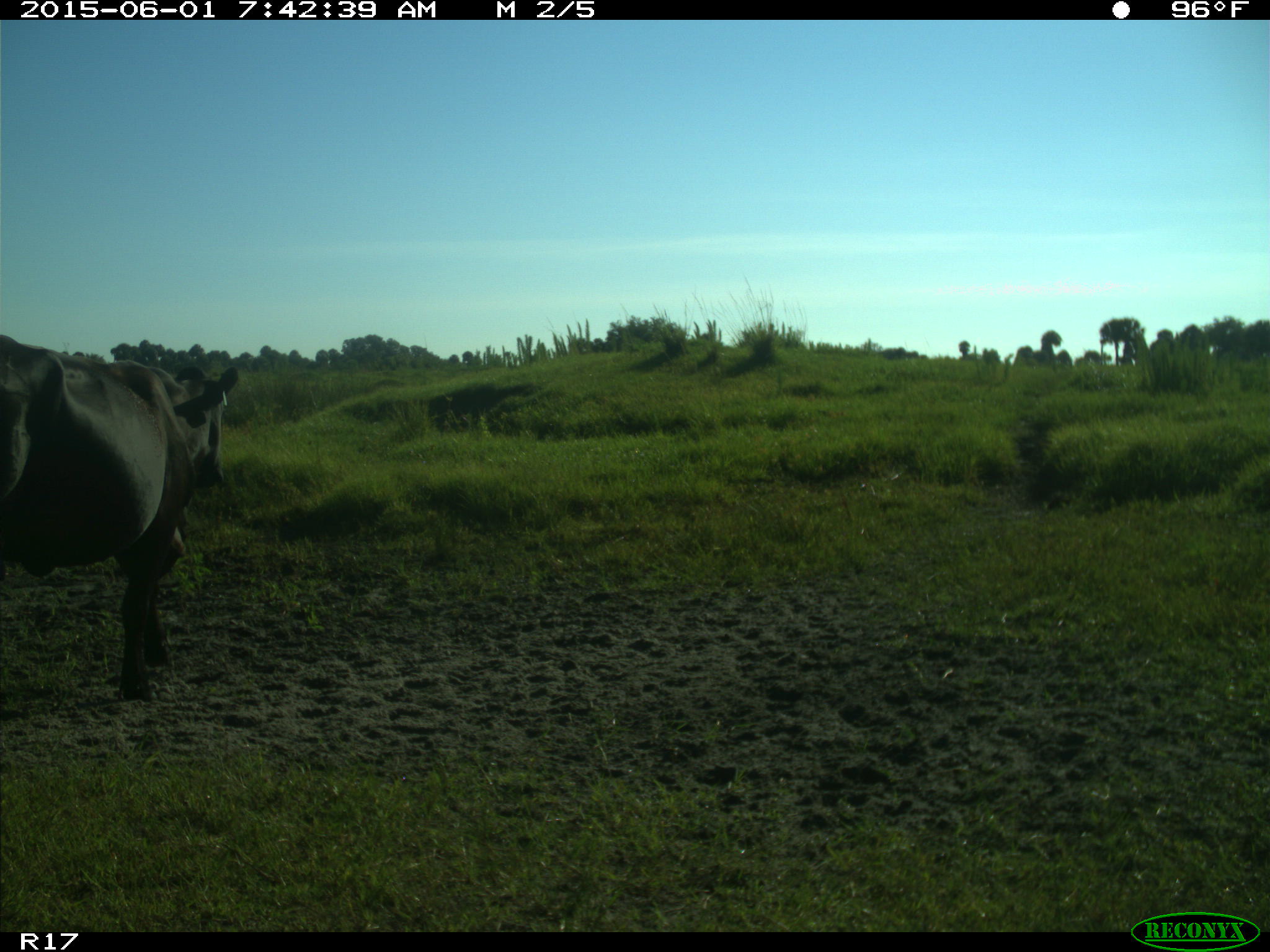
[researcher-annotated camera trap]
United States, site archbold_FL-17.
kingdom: Animalia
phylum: Chordata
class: Mammalia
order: Artiodactyla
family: Bovidae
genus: Bos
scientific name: Bos taurus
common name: domestic cow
Bos taurus (domestic cow).